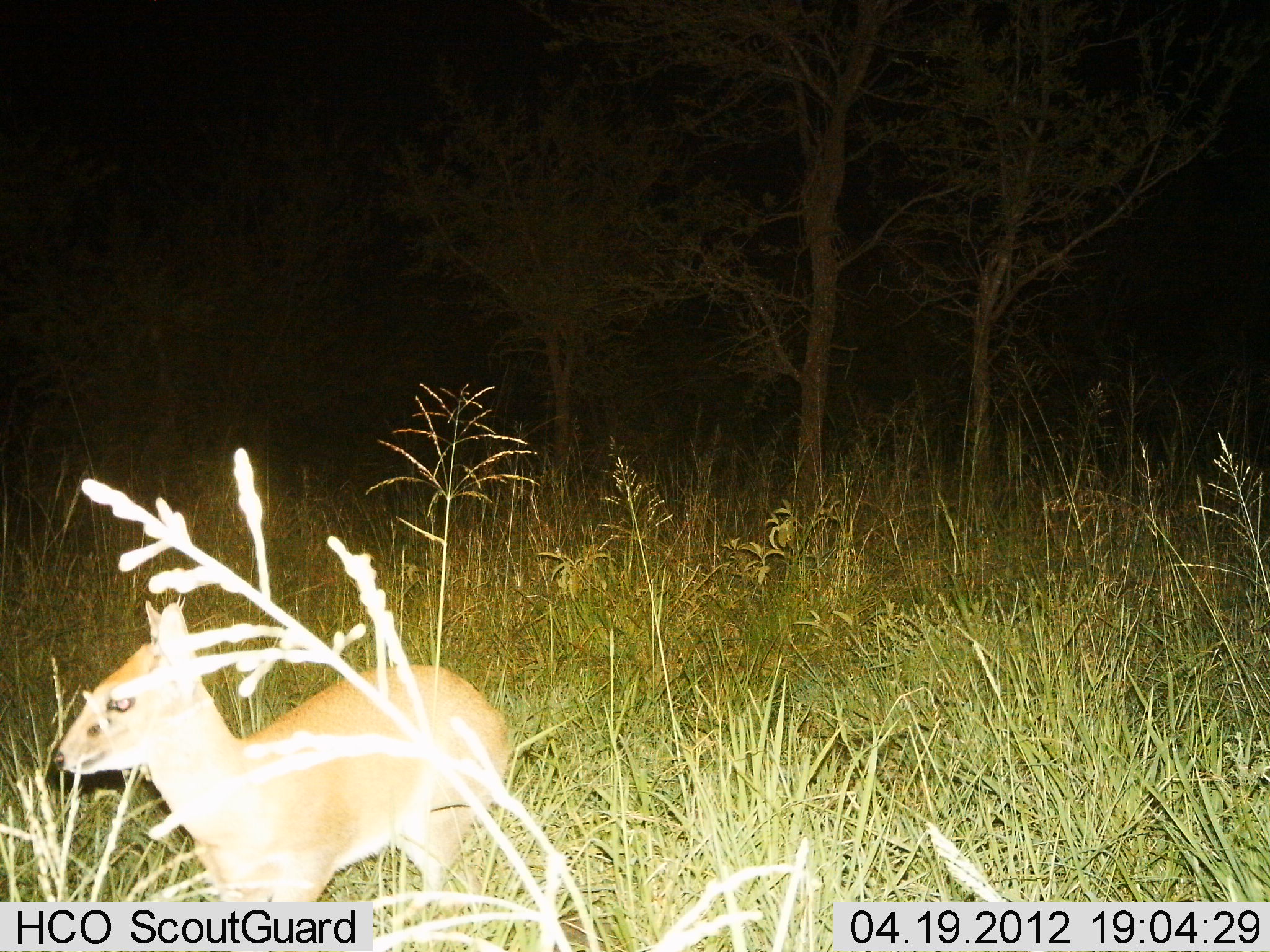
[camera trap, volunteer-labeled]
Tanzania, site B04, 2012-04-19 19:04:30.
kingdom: Animalia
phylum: Chordata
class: Mammalia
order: Artiodactyla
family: Bovidae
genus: Madoqua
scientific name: Madoqua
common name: dikdik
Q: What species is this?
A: Dikdik (Madoqua).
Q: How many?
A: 1.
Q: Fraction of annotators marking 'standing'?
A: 61%.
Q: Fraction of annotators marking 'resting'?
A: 0%.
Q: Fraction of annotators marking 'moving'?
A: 39%.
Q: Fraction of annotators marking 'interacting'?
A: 0%.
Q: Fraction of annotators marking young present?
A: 0%.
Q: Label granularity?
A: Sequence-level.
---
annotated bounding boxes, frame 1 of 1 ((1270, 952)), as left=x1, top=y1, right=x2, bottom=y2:
animal: left=45, top=595, right=514, bottom=927